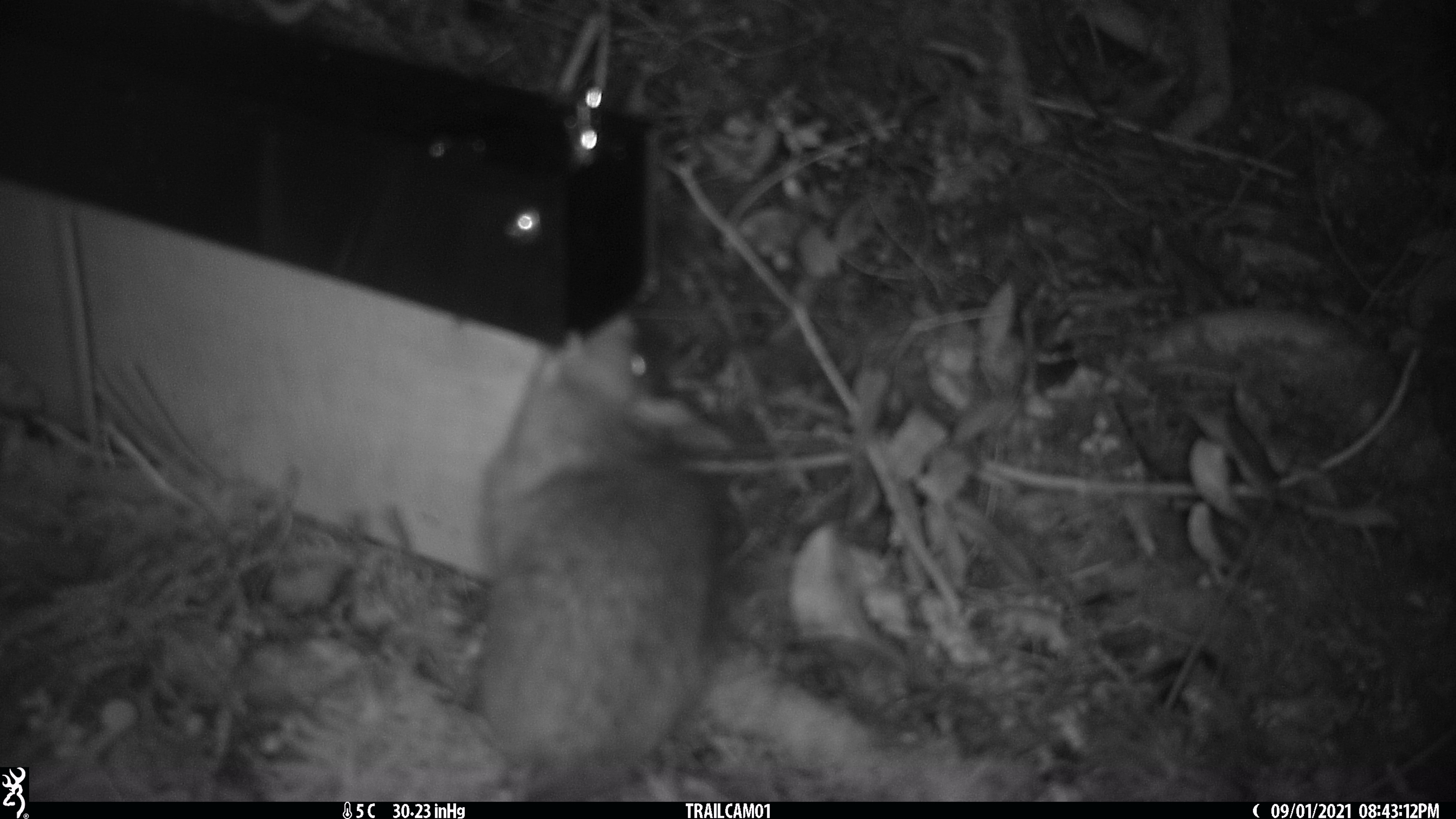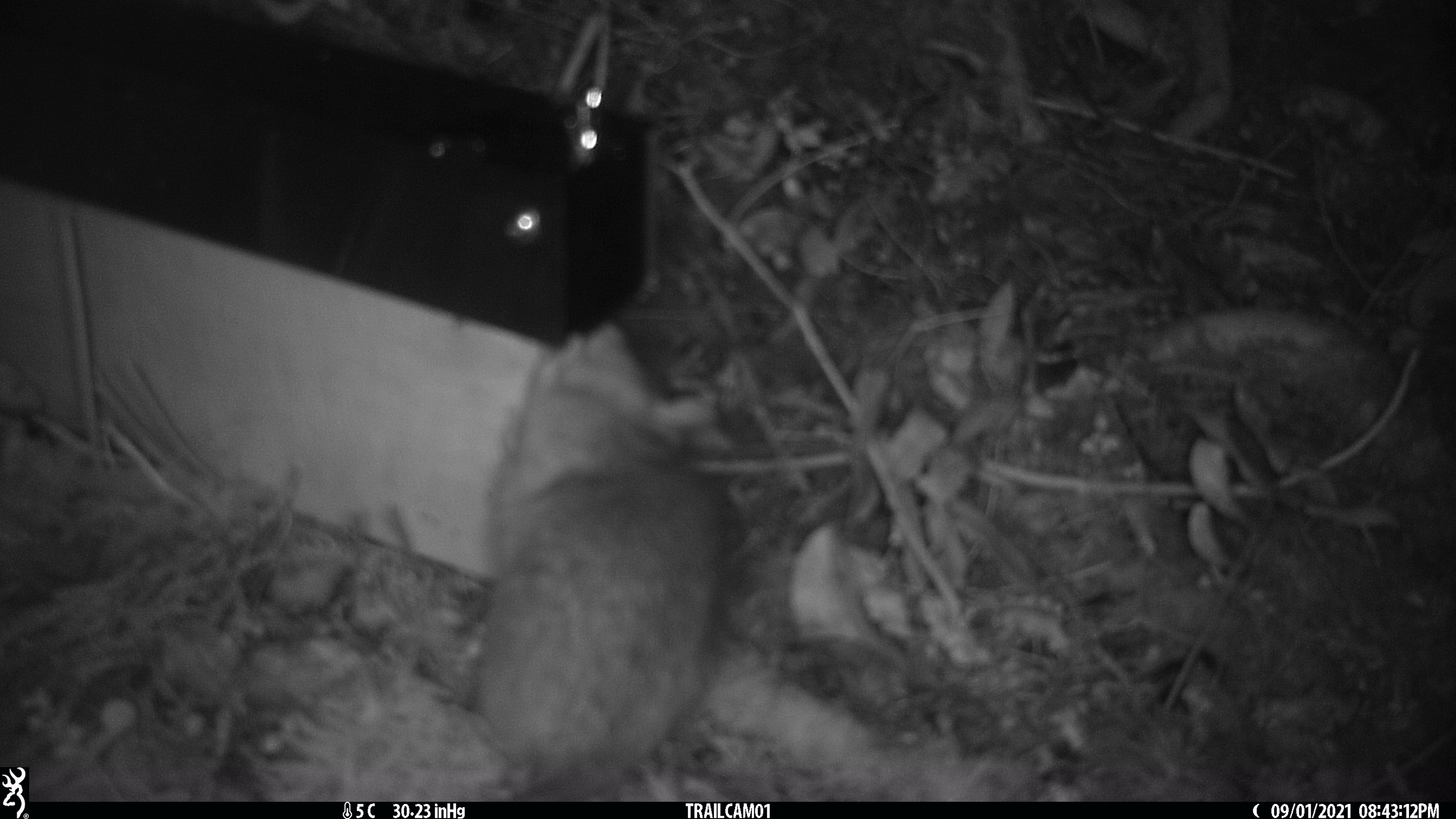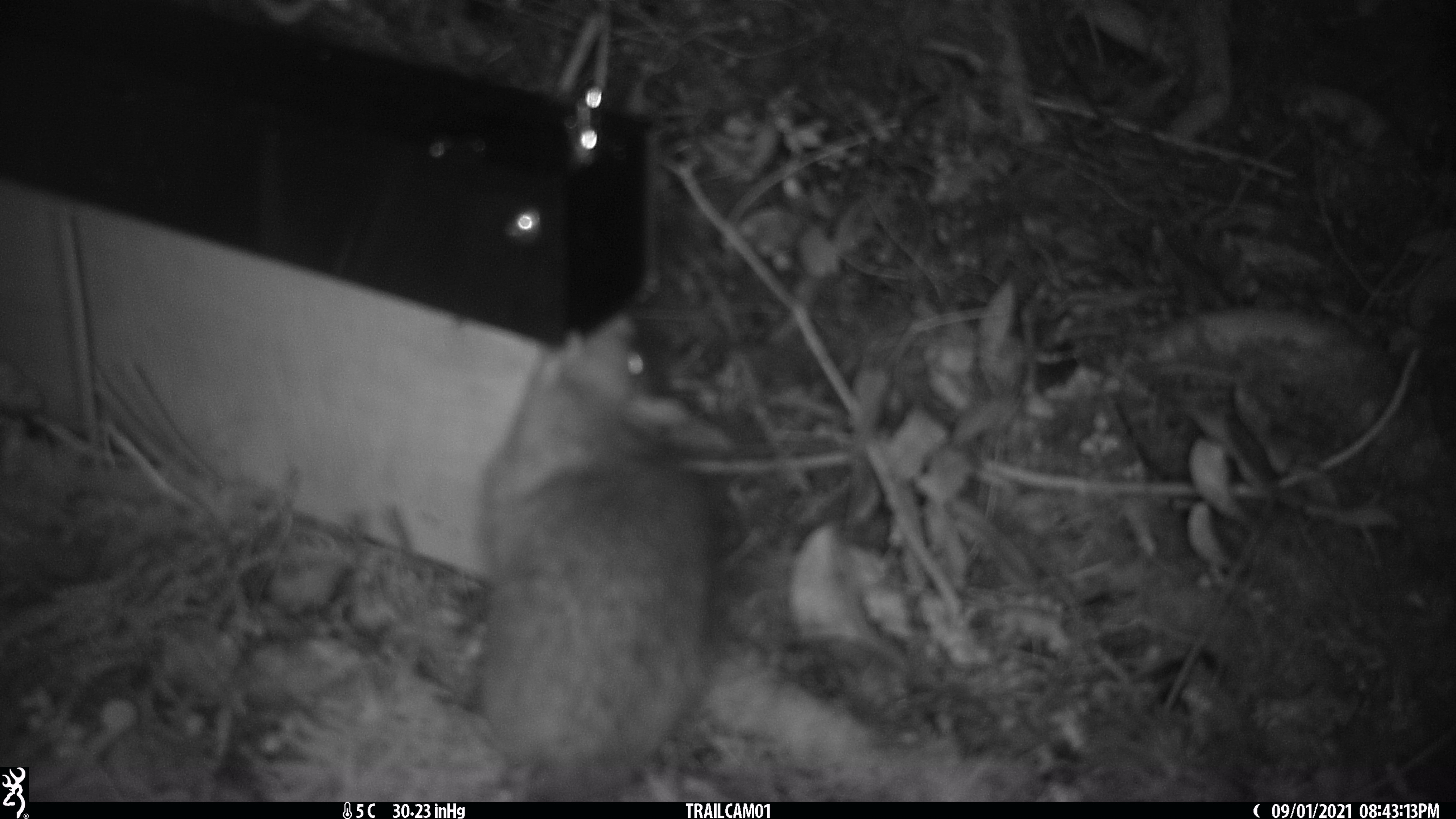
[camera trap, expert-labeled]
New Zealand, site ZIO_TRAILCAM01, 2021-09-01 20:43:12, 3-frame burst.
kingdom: Animalia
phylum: Chordata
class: Mammalia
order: Rodentia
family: Muridae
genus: Rattus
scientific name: Rattus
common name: rat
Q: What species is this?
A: Rat (Rattus).